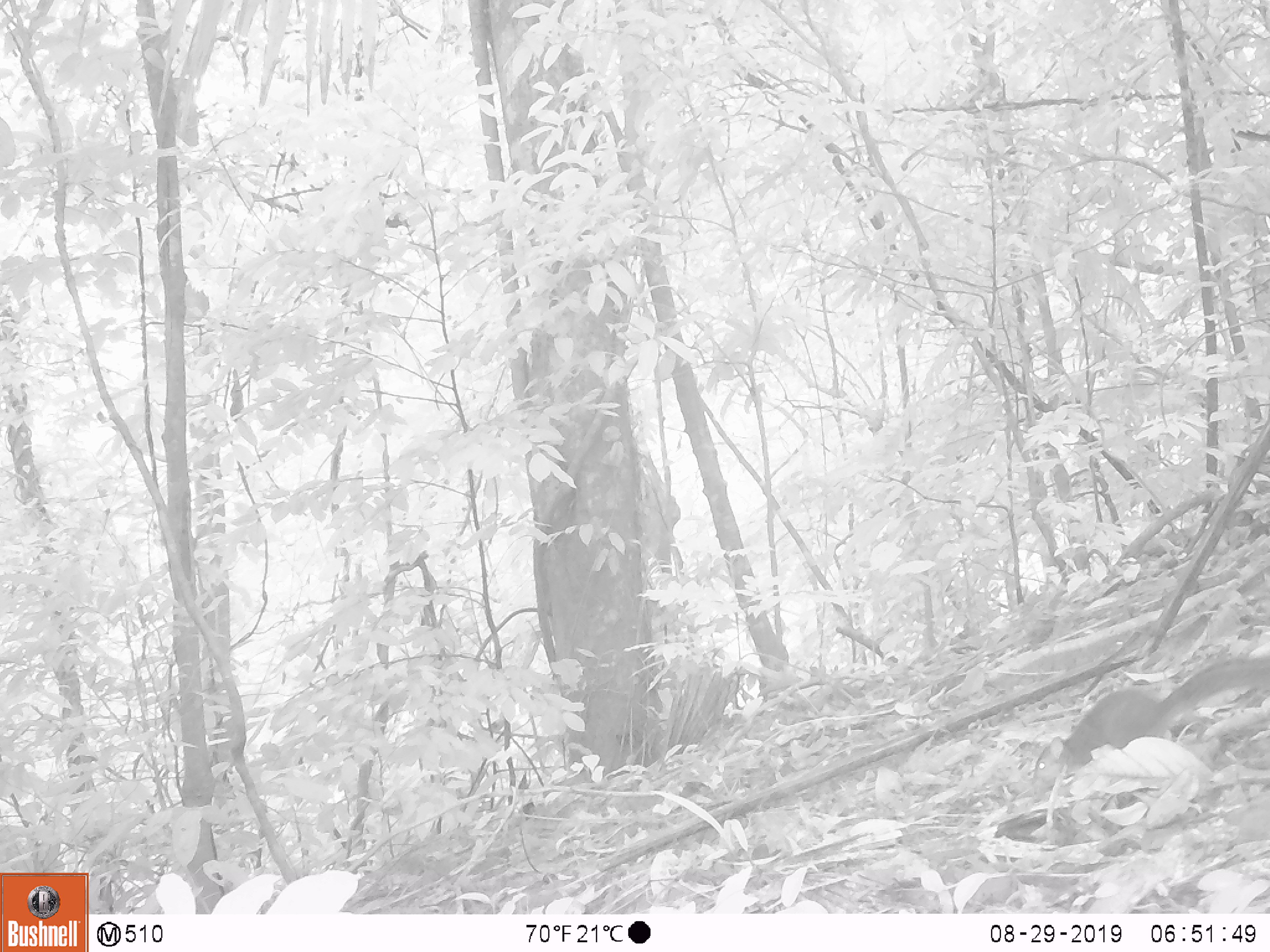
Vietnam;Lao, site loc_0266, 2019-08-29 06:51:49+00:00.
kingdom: Animalia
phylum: Chordata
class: Mammalia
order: Rodentia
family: Sciuridae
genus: Sciurus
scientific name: Sciurus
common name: squirrel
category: unidentified squirrel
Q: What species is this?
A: Unidentified squirrel (squirrel) (Sciurus).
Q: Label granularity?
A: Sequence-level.